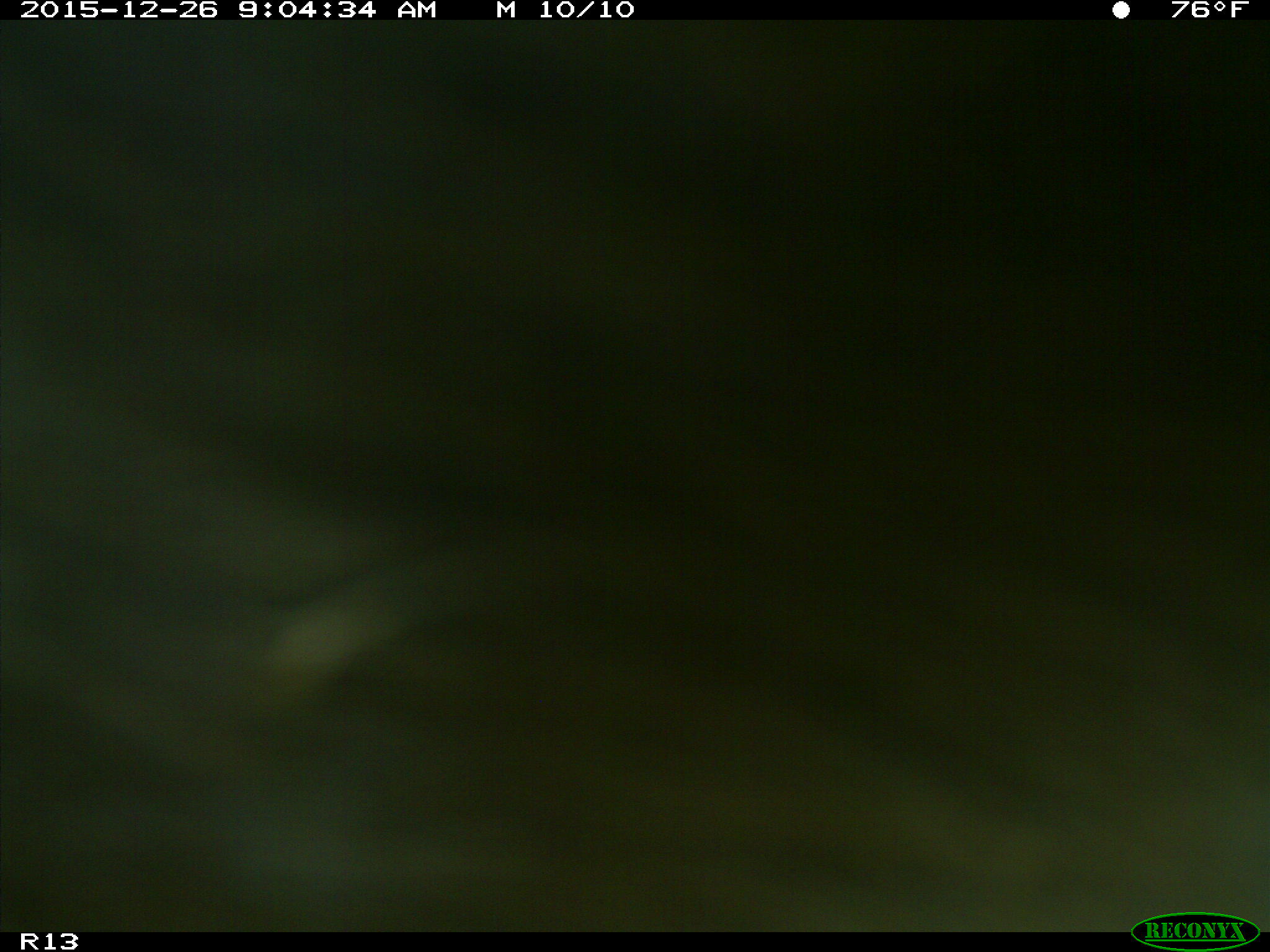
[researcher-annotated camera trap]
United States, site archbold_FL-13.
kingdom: Animalia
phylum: Chordata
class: Mammalia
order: Artiodactyla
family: Bovidae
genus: Bos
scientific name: Bos taurus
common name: domestic cow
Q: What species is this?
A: Bos taurus (domestic cow).